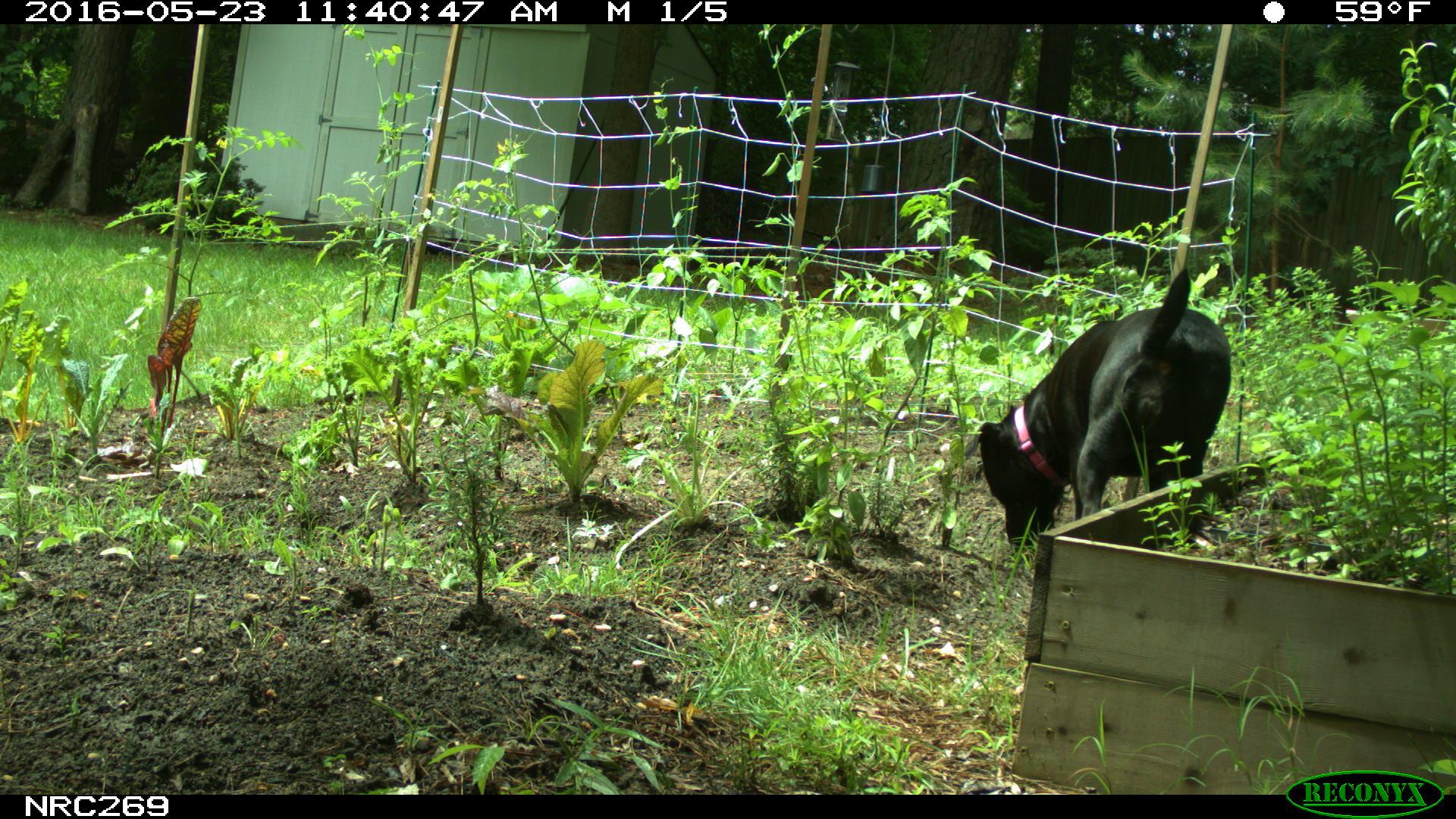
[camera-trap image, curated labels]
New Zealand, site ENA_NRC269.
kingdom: Animalia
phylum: Chordata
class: Mammalia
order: Carnivora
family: Canidae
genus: Canis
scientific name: Canis familiaris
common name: domestic dog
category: dog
Dog (domestic dog) (Canis familiaris).